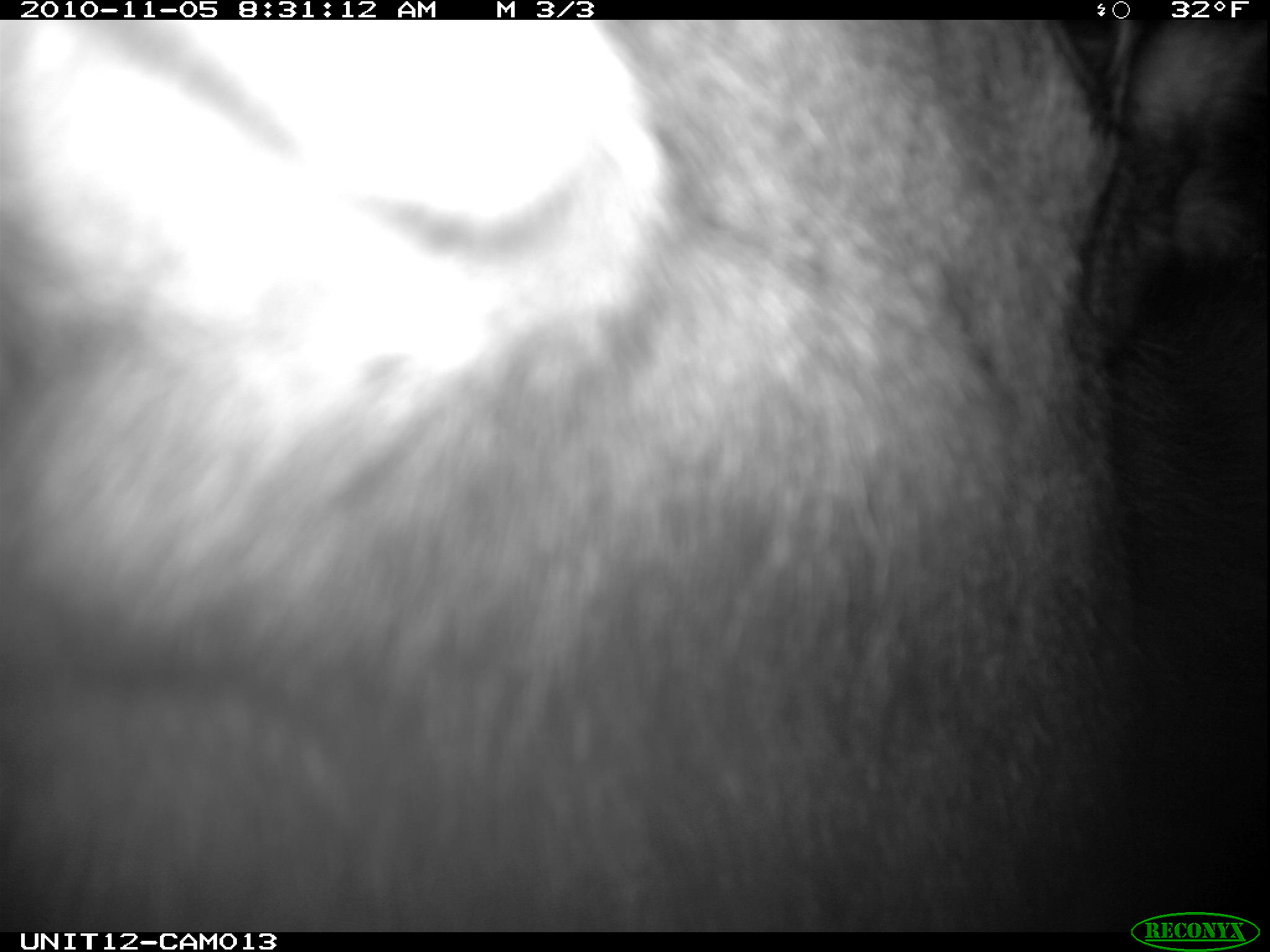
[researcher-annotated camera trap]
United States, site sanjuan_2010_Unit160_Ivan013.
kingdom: Animalia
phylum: Chordata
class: Mammalia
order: Artiodactyla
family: Cervidae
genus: Alces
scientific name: Alces alces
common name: moose